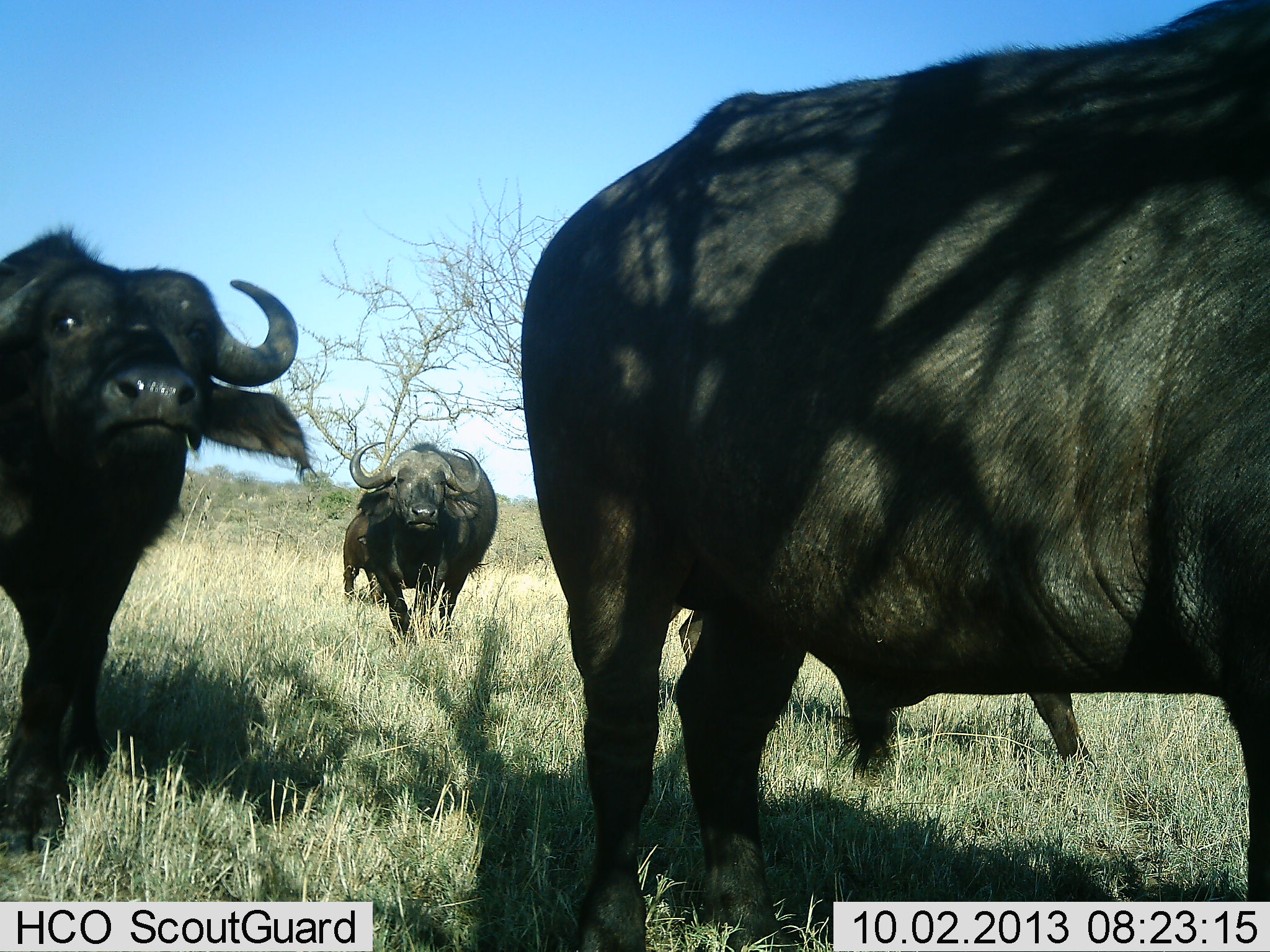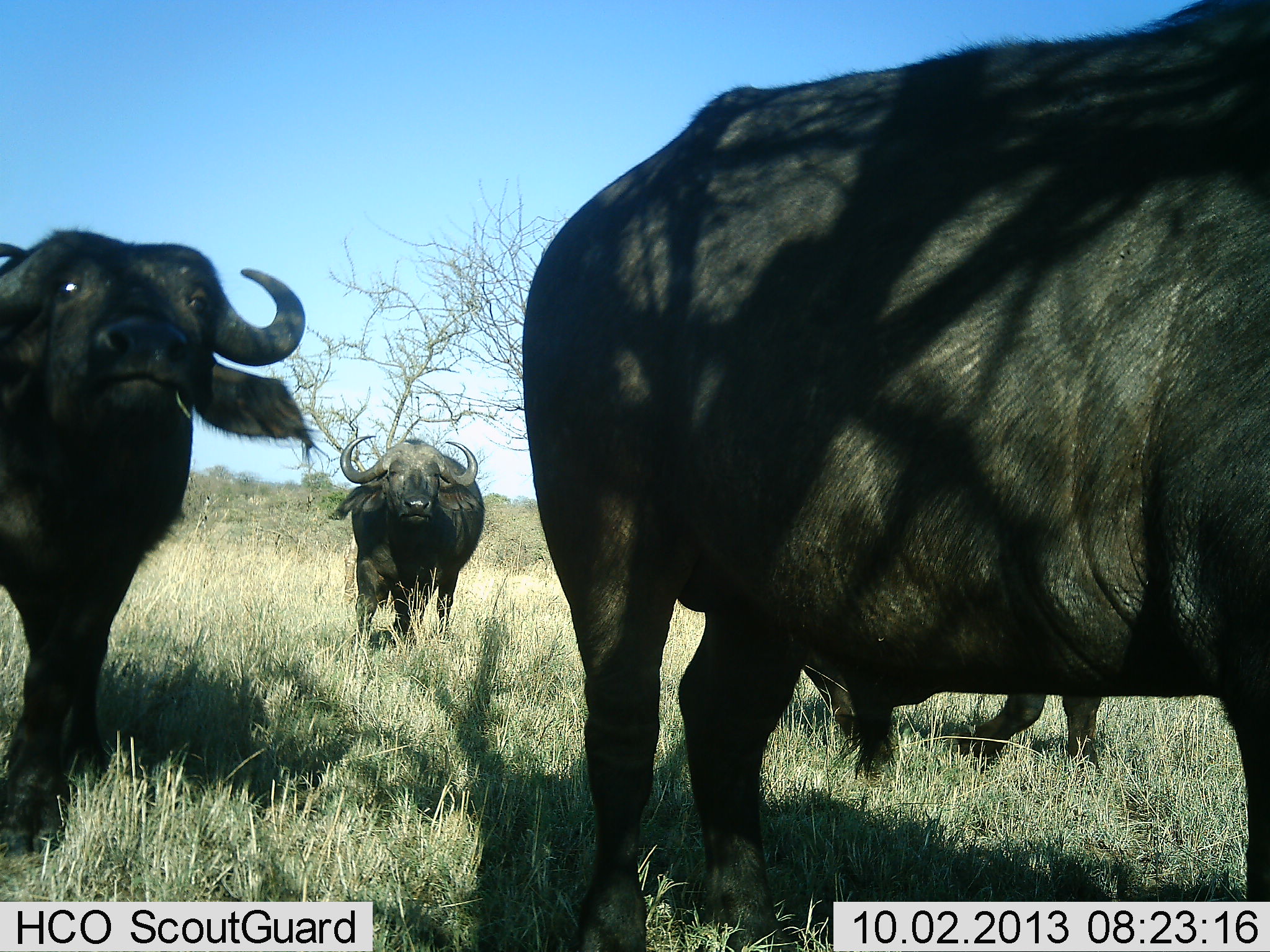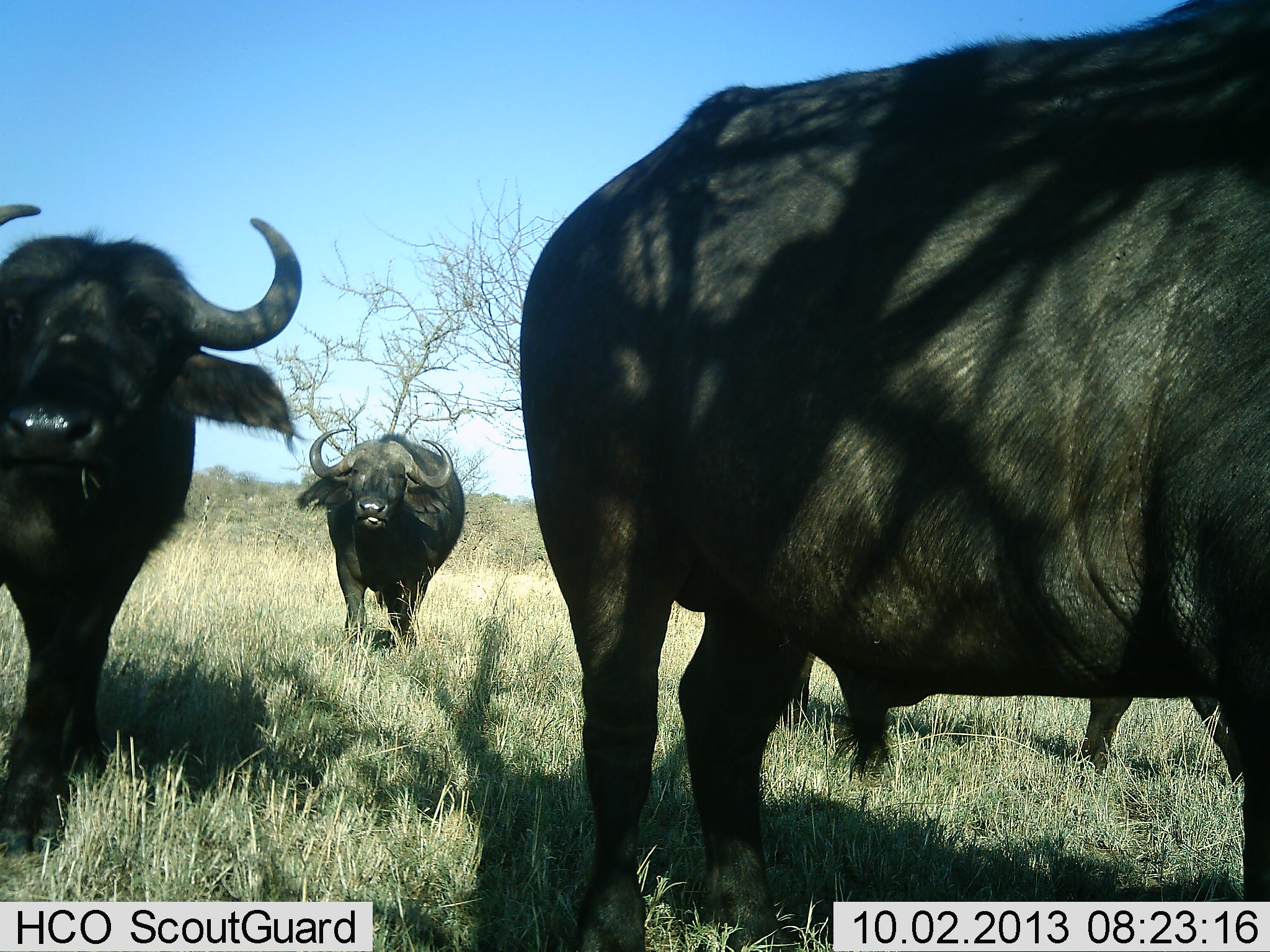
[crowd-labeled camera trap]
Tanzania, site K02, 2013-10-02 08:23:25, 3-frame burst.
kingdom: Animalia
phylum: Chordata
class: Mammalia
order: Artiodactyla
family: Bovidae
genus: Syncerus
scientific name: Syncerus caffer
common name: cape buffalo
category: buffalo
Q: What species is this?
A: Buffalo (cape buffalo) (Syncerus caffer).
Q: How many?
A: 4.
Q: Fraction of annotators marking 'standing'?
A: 62%.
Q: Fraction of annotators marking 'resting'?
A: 0%.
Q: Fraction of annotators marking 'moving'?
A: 75%.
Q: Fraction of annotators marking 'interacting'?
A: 0%.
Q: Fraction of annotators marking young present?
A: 0%.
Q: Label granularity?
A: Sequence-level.